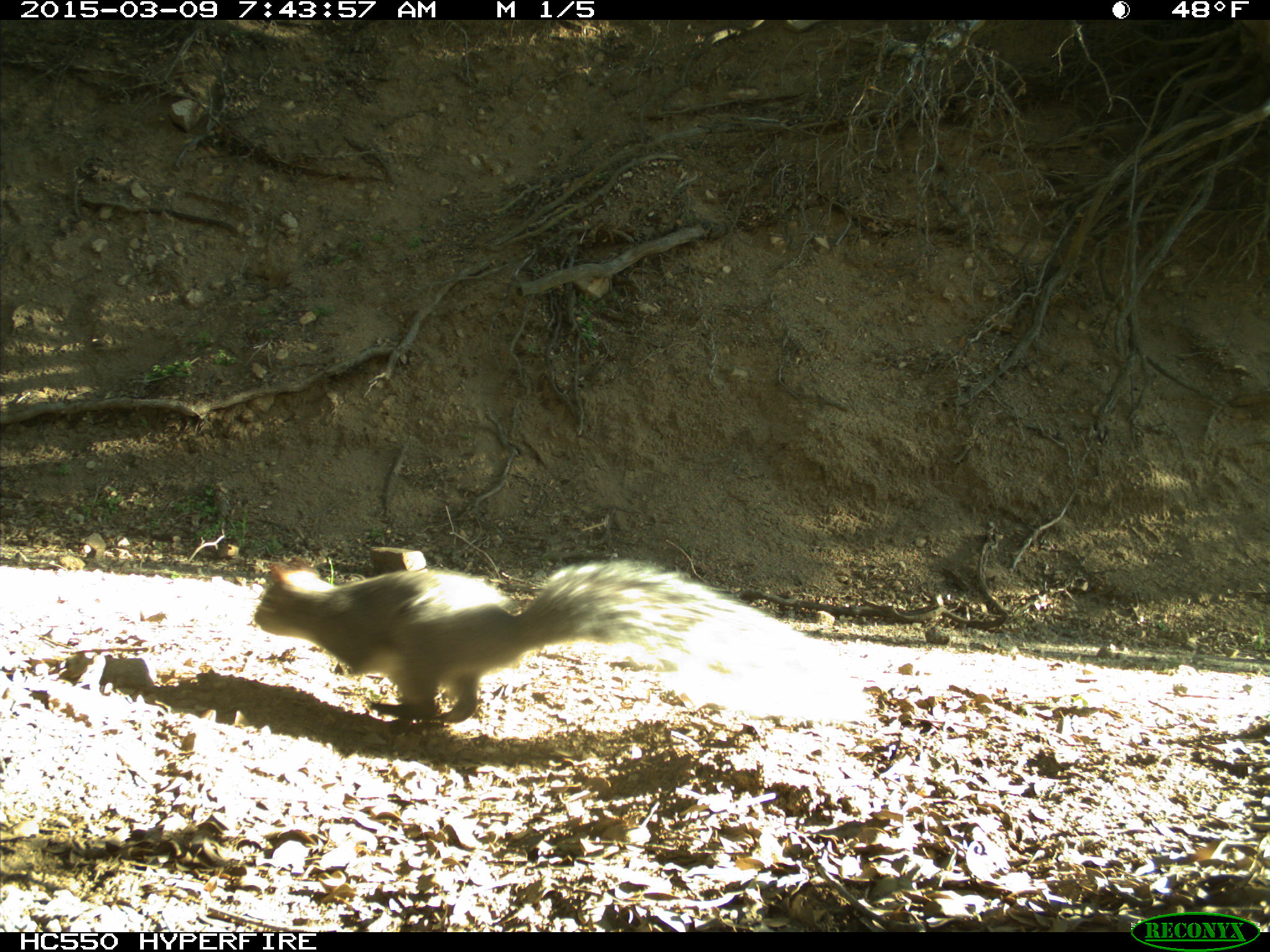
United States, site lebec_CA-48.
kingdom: Animalia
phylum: Chordata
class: Mammalia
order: Rodentia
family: Sciuridae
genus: Sciurus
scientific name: Sciurus carolinensis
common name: eastern gray squirrel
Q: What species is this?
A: Sciurus carolinensis (eastern gray squirrel).